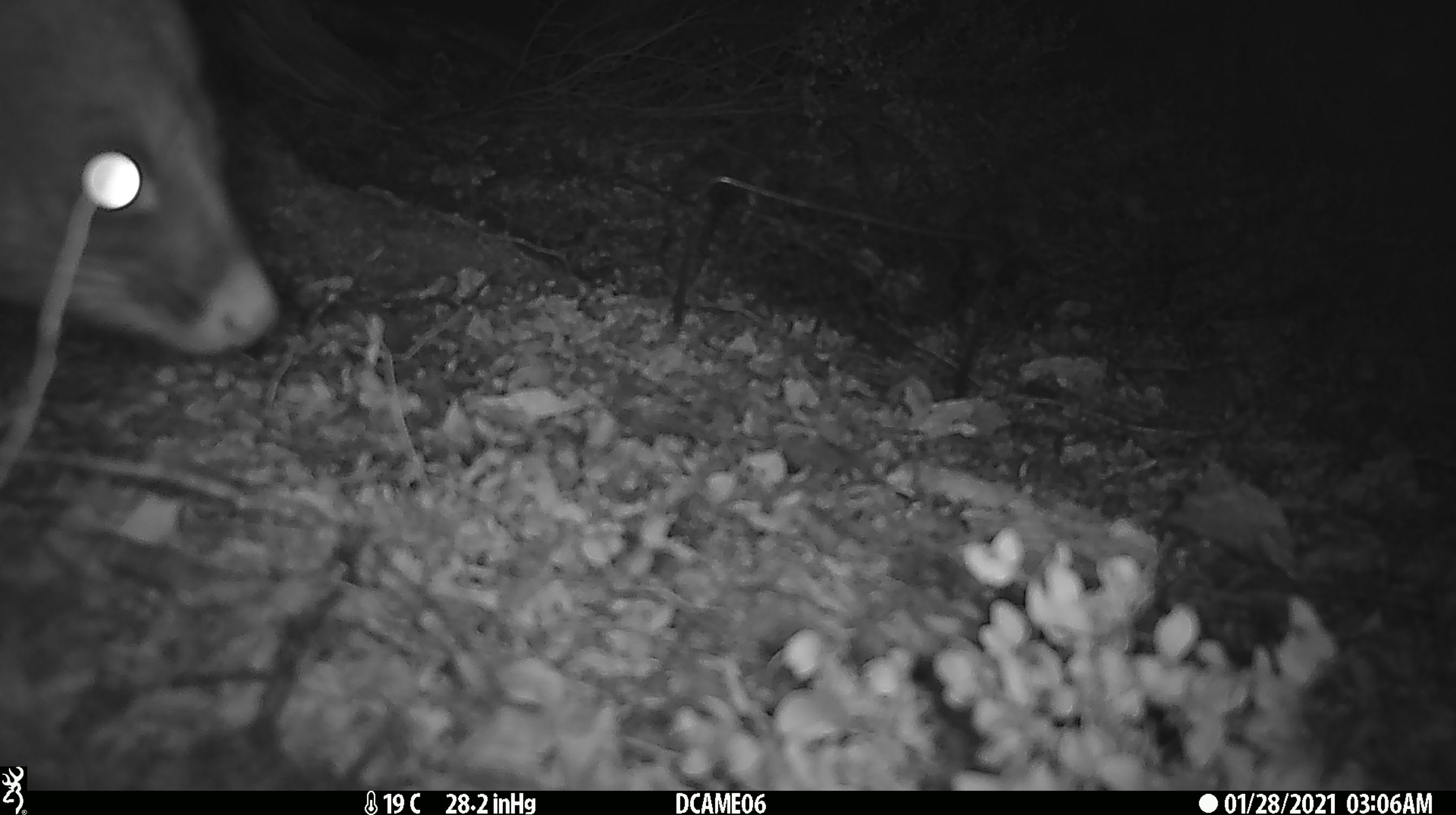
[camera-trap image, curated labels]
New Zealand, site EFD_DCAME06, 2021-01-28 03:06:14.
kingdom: Animalia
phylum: Chordata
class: Mammalia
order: Diprotodontia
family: Phalangeridae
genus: Trichosurus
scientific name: Trichosurus vulpecula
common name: common brushtail possum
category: possum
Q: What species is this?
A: Possum (common brushtail possum) (Trichosurus vulpecula).